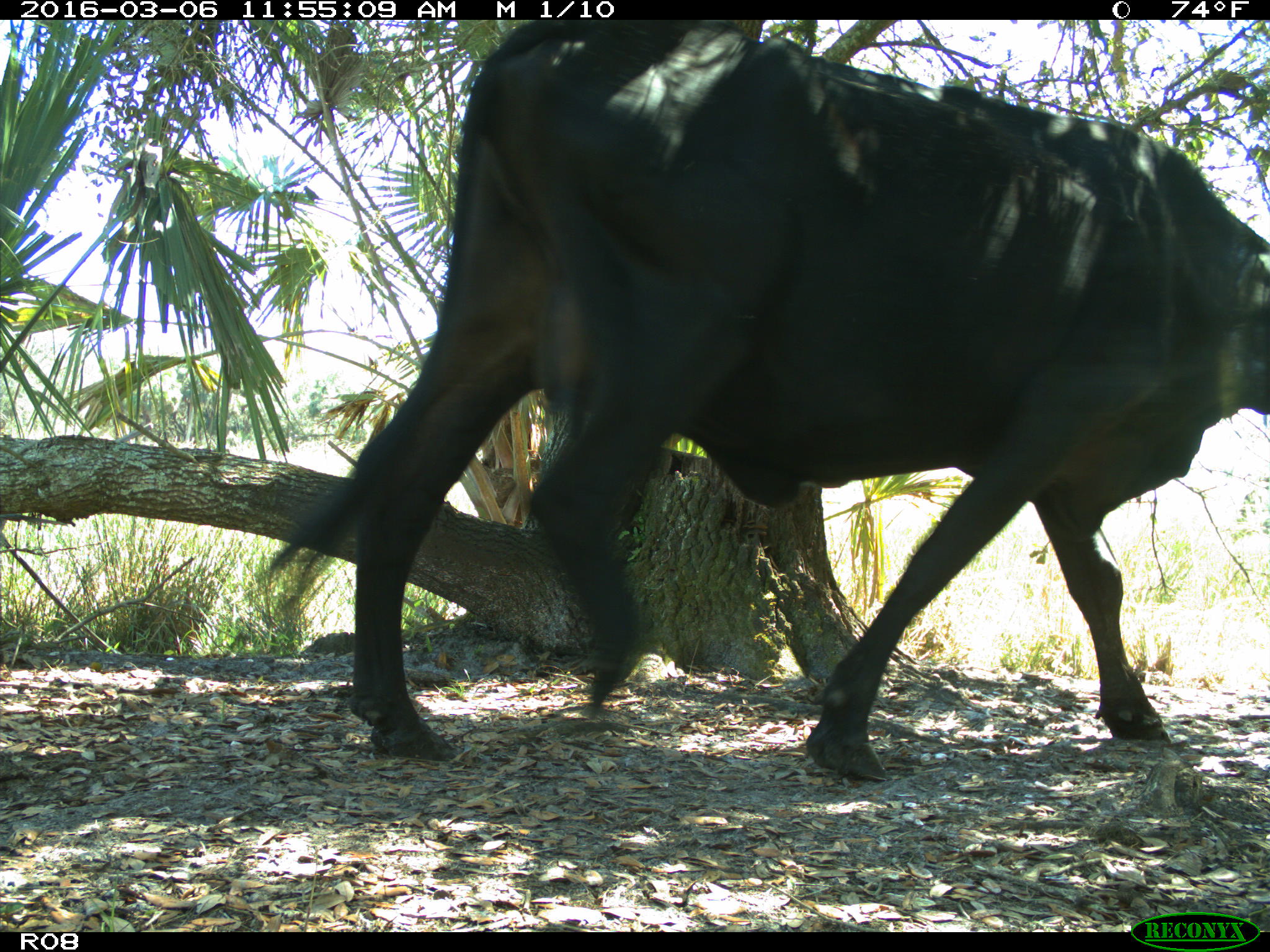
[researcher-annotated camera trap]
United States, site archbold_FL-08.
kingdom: Animalia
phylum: Chordata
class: Mammalia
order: Artiodactyla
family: Bovidae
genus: Bos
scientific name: Bos taurus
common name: domestic cow